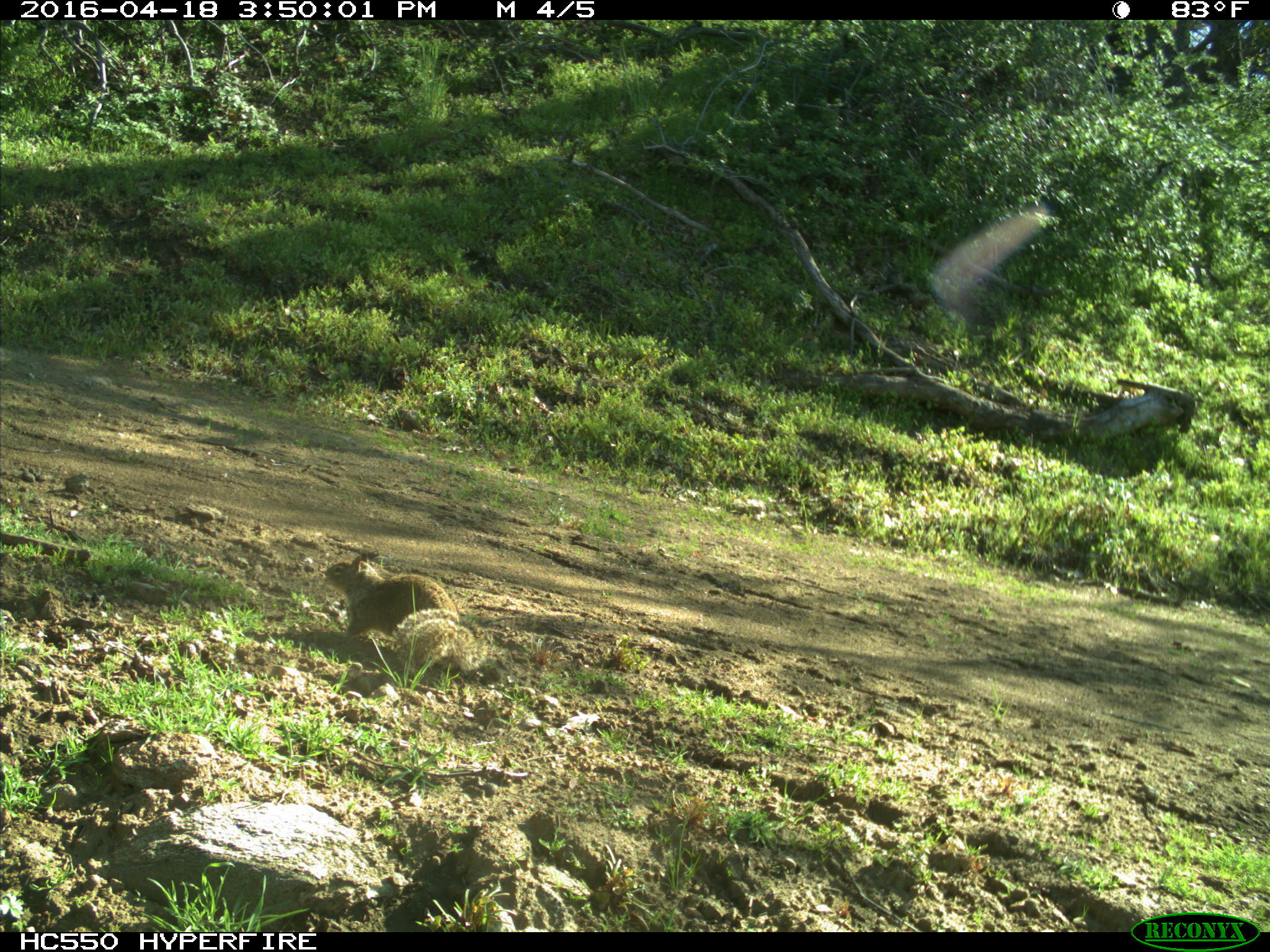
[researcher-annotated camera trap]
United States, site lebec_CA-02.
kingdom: Animalia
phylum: Chordata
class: Mammalia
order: Rodentia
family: Sciuridae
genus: Otospermophilus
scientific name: Otospermophilus beecheyi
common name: california ground squirrel